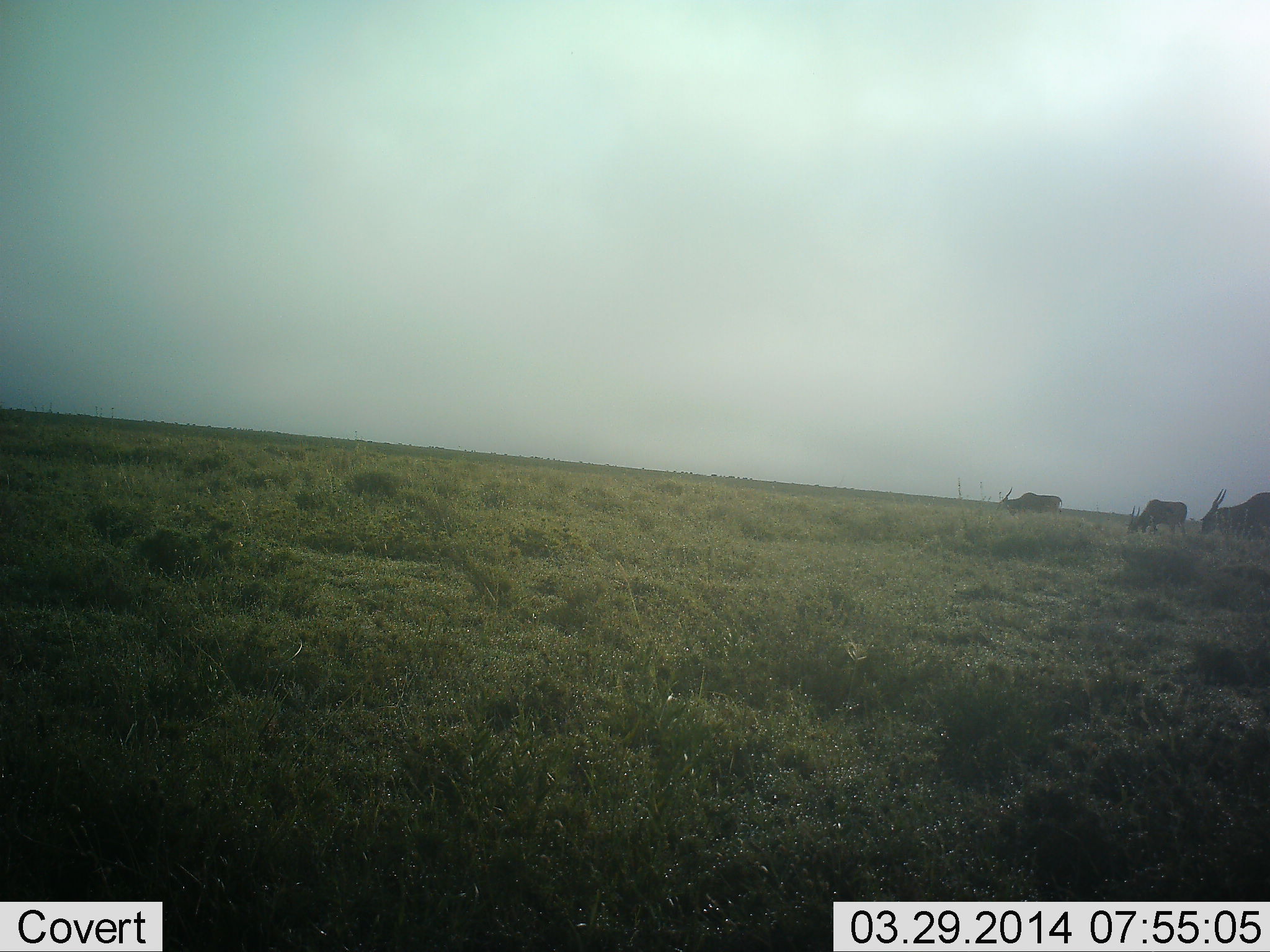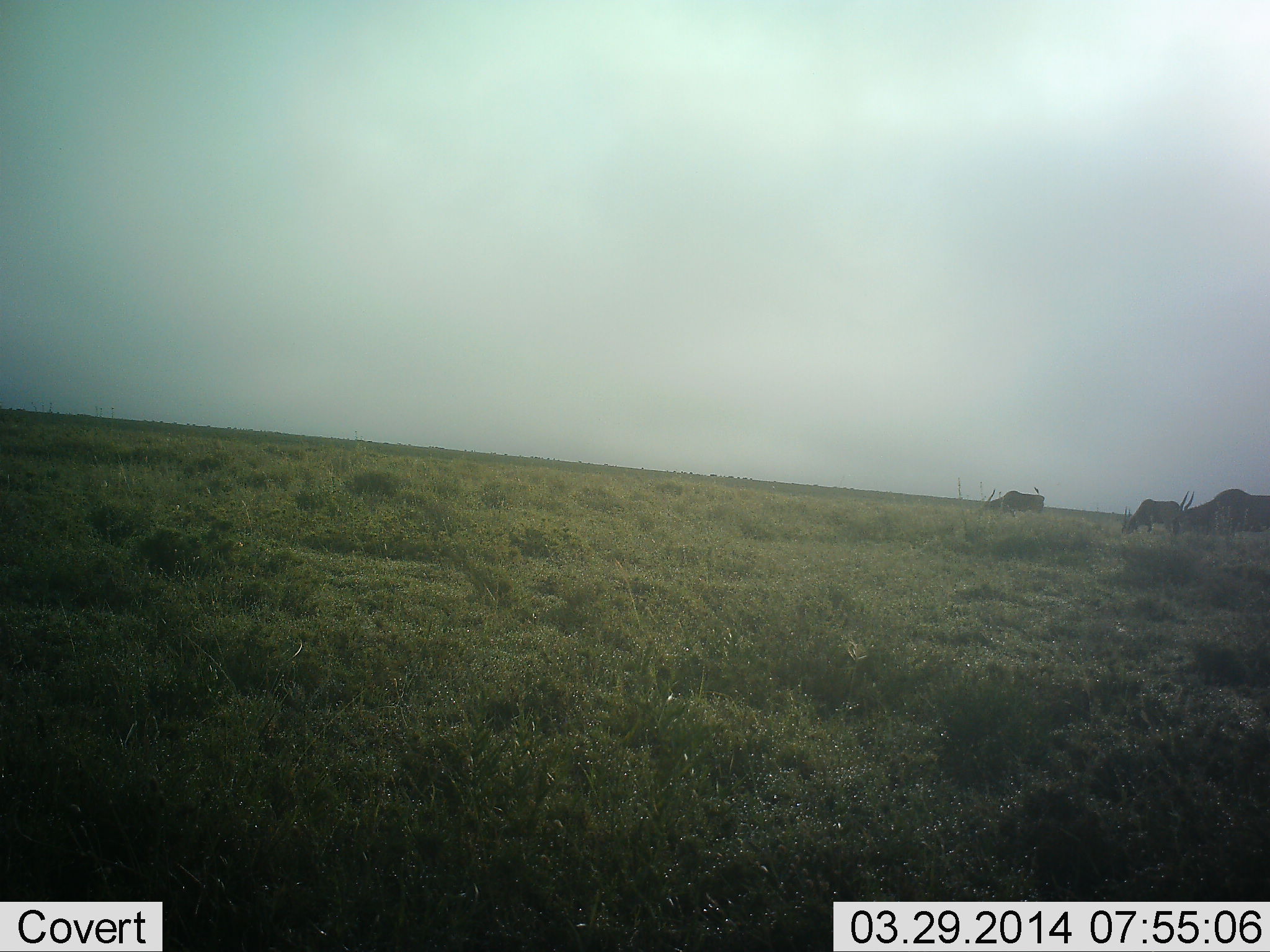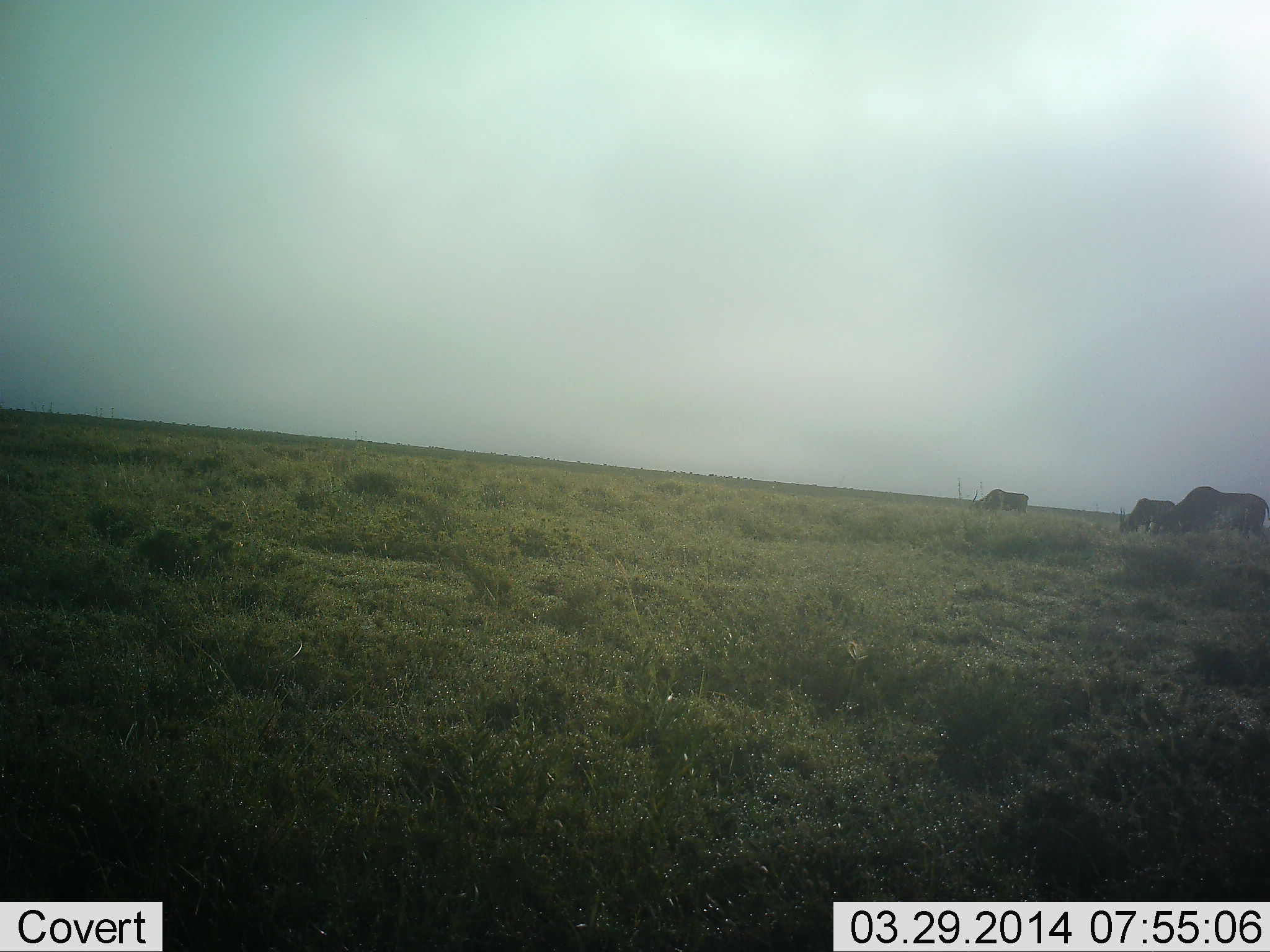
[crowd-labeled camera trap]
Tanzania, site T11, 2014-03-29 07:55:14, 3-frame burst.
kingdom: Animalia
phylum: Chordata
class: Mammalia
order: Artiodactyla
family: Bovidae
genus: Tragelaphus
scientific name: Tragelaphus oryx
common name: eland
Eland (Tragelaphus oryx), count 3. Behavior (volunteer vote fractions): standing 10%, resting 0%, moving 70%, interacting 0%. Young present (vote fraction): 0%. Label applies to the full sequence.